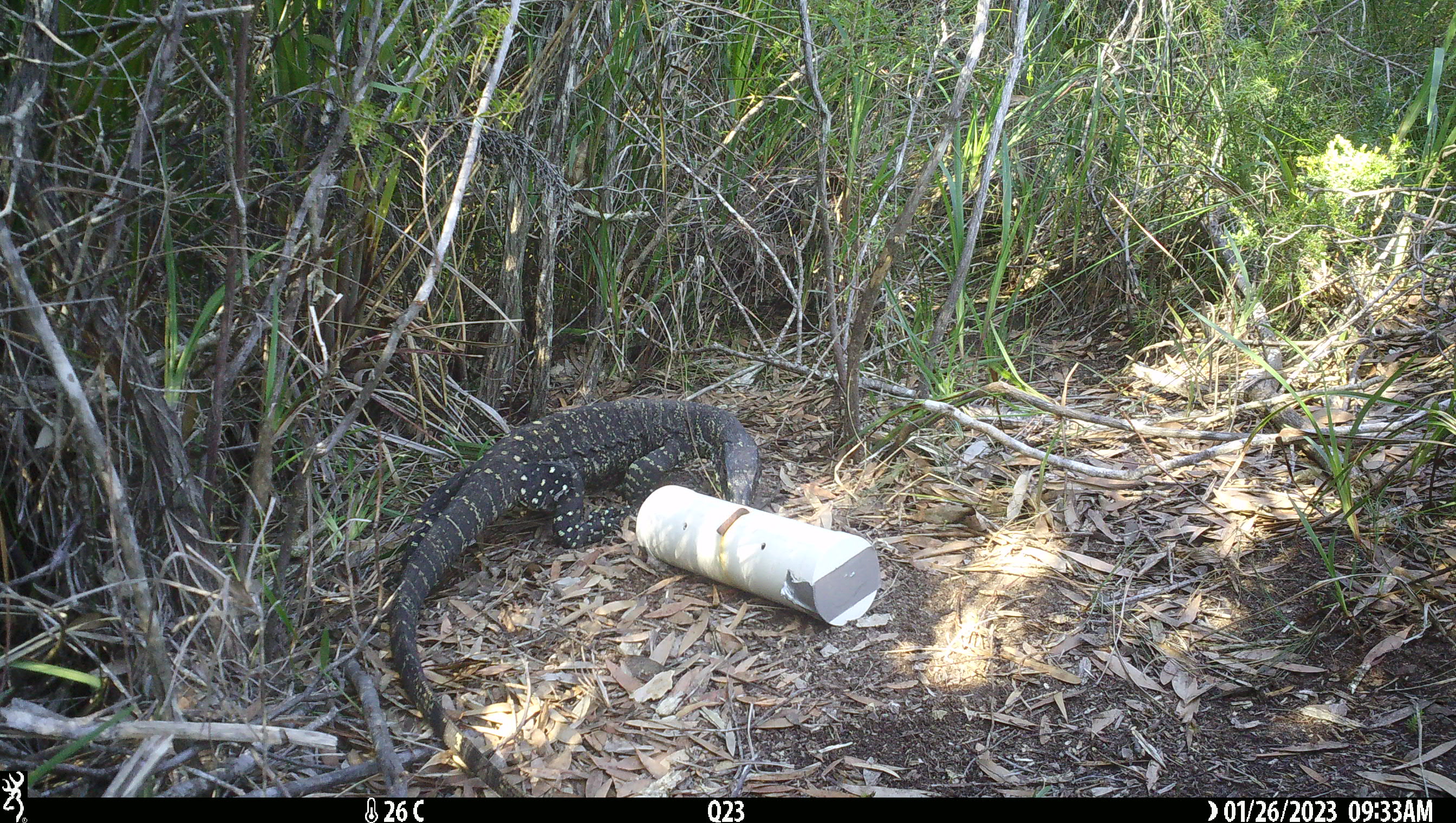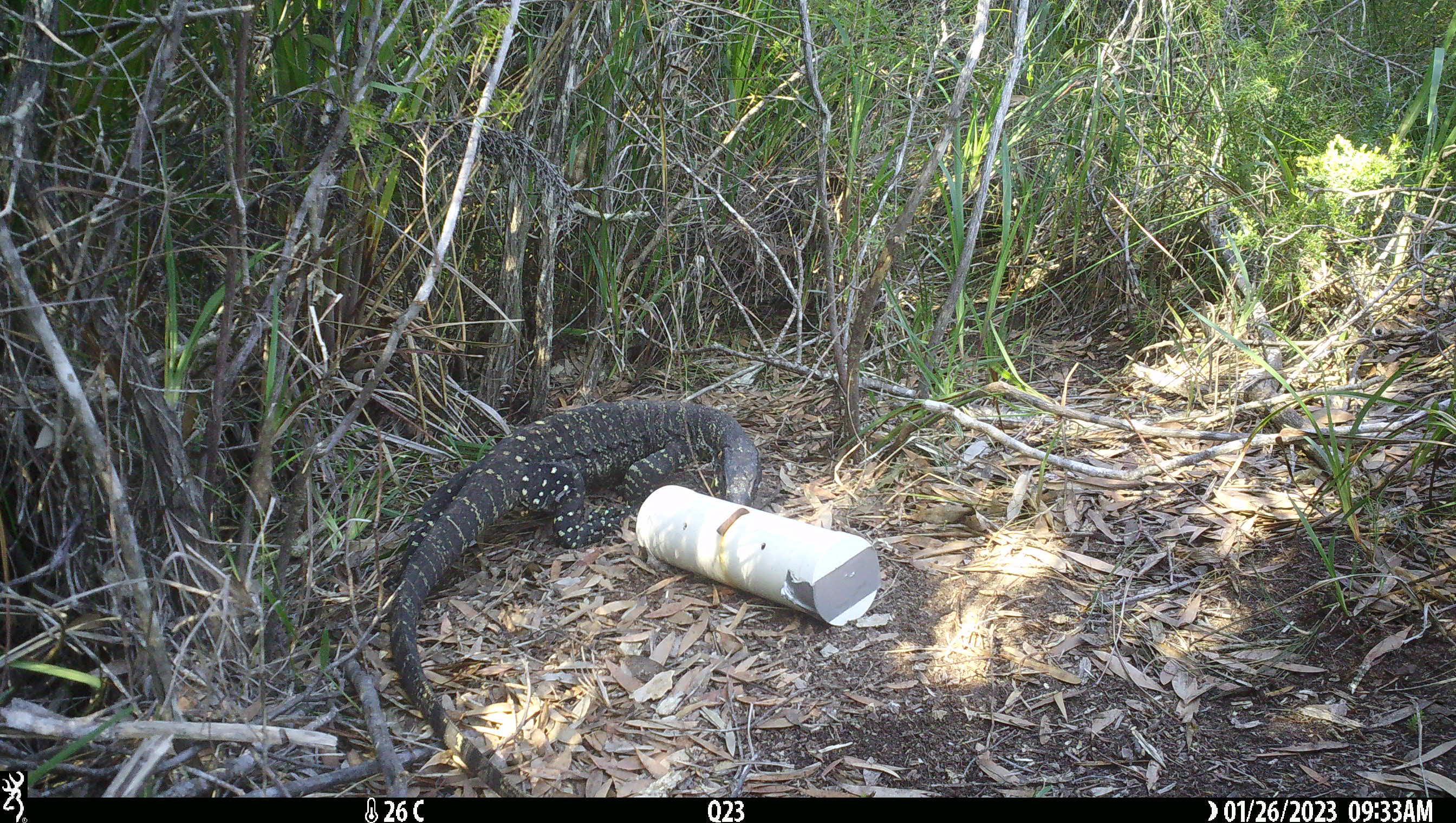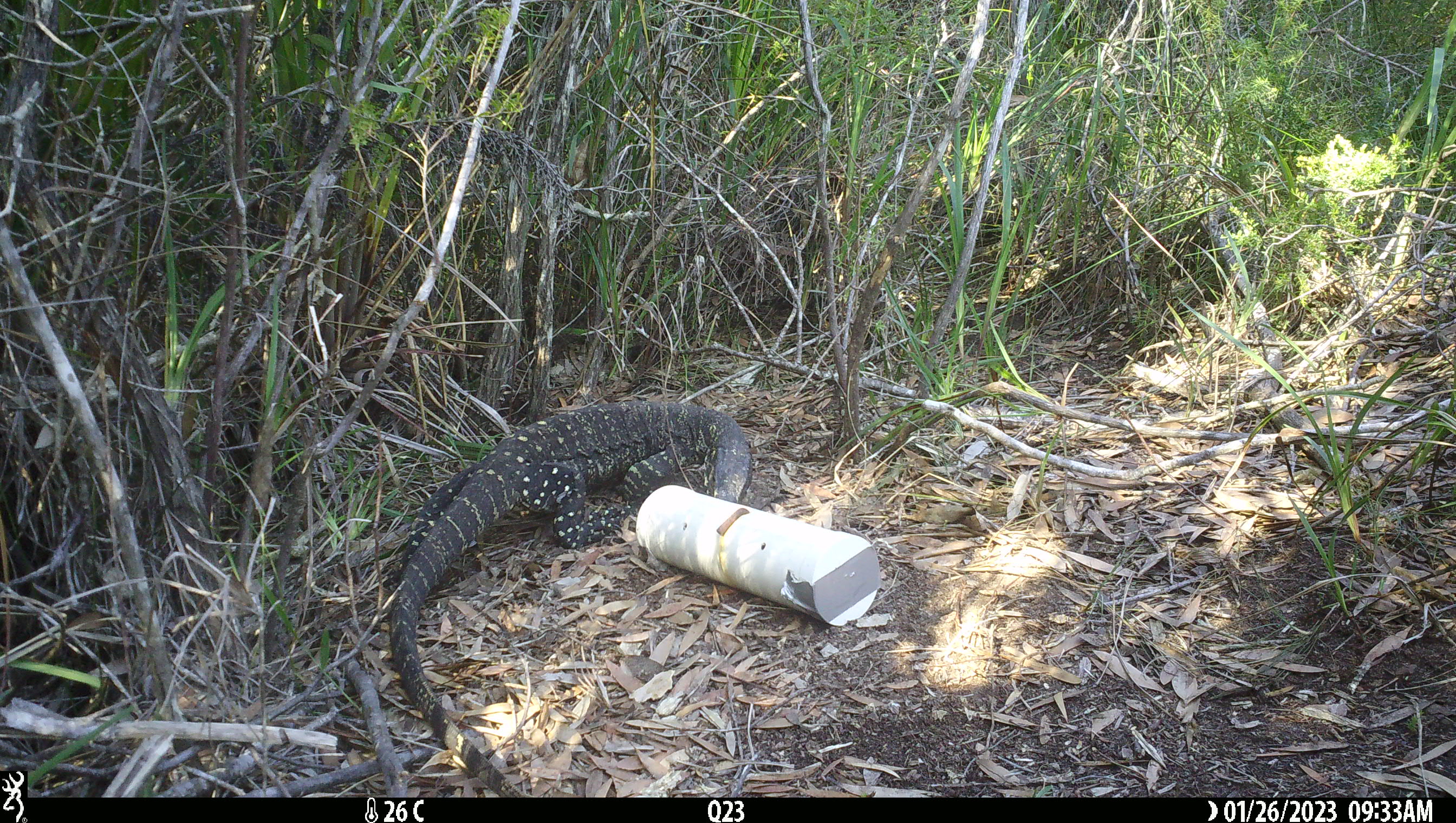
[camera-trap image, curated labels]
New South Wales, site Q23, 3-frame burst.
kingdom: Animalia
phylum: Chordata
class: Reptilia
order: Squamata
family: Varanidae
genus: Varanus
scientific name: Varanus varius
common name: lace monitor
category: goanna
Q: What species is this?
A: Goanna (lace monitor) (Varanus varius).